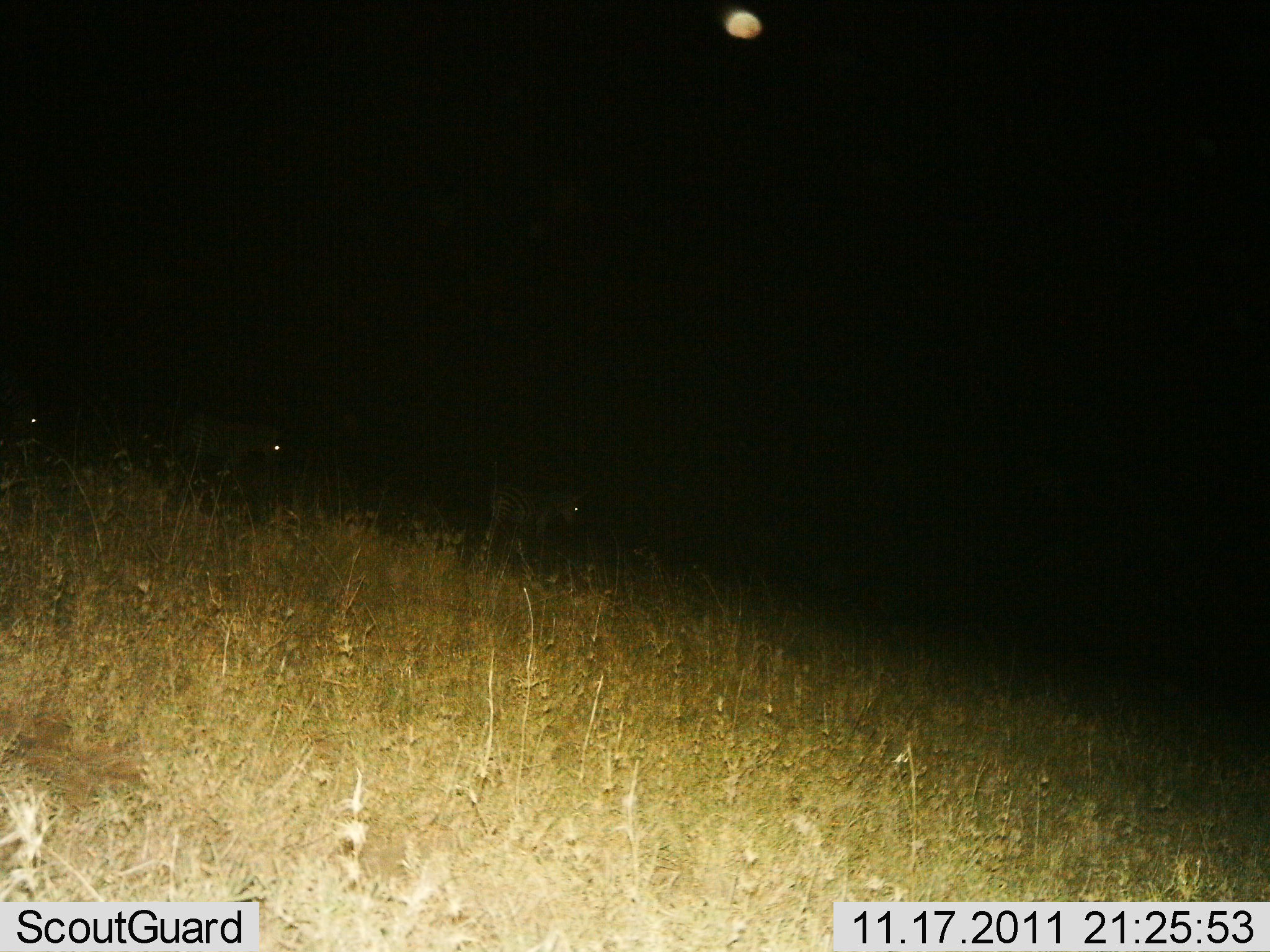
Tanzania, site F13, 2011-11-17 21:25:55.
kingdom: Animalia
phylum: Chordata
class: Mammalia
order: Perissodactyla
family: Equidae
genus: Equus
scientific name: Equus quagga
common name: plains zebra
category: zebra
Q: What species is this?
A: Zebra (plains zebra) (Equus quagga).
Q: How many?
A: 3.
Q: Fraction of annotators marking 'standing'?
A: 38%.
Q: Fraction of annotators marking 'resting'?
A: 0%.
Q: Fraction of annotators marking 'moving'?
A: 69%.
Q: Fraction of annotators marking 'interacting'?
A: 0%.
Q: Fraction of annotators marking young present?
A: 0%.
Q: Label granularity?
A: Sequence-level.